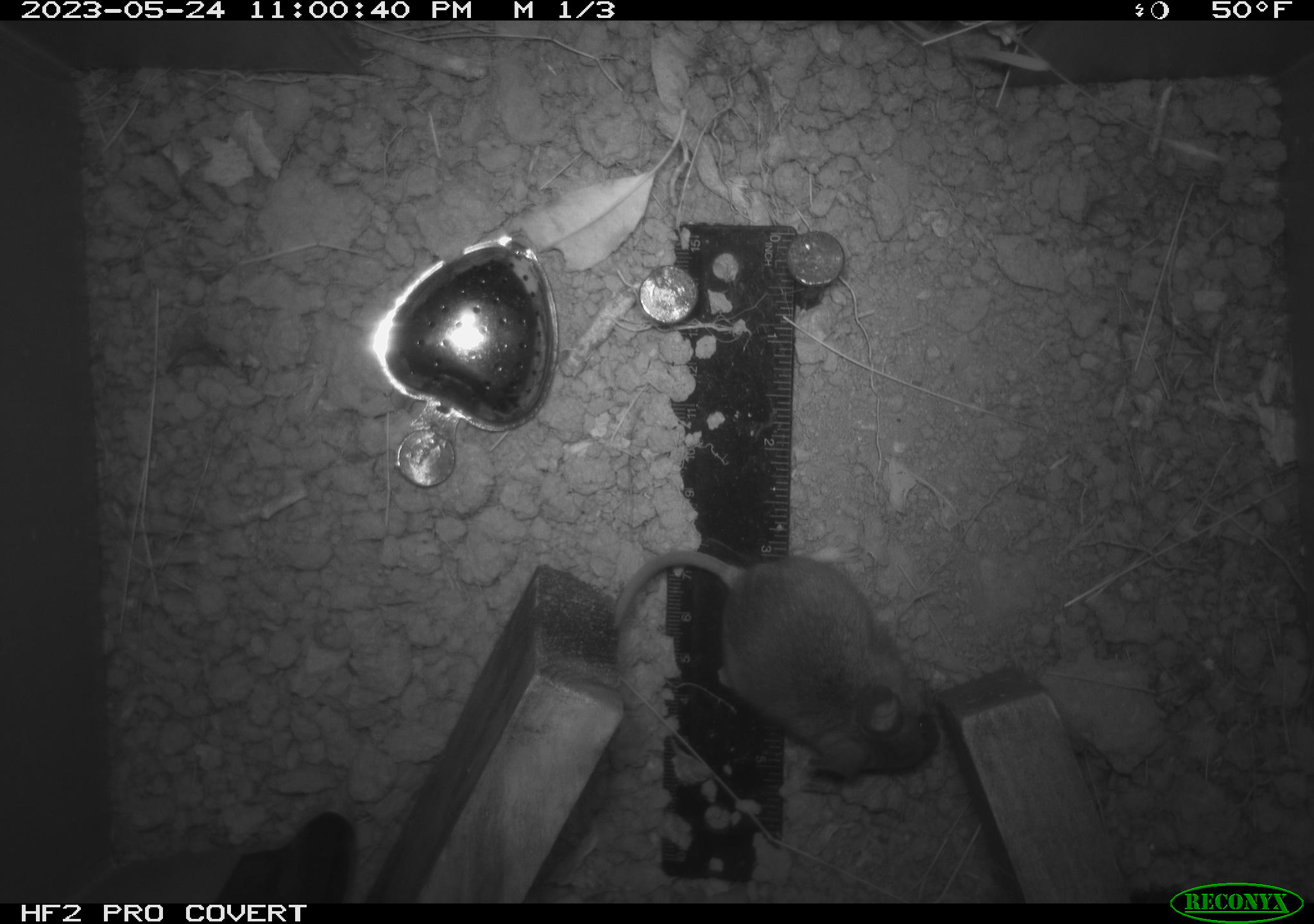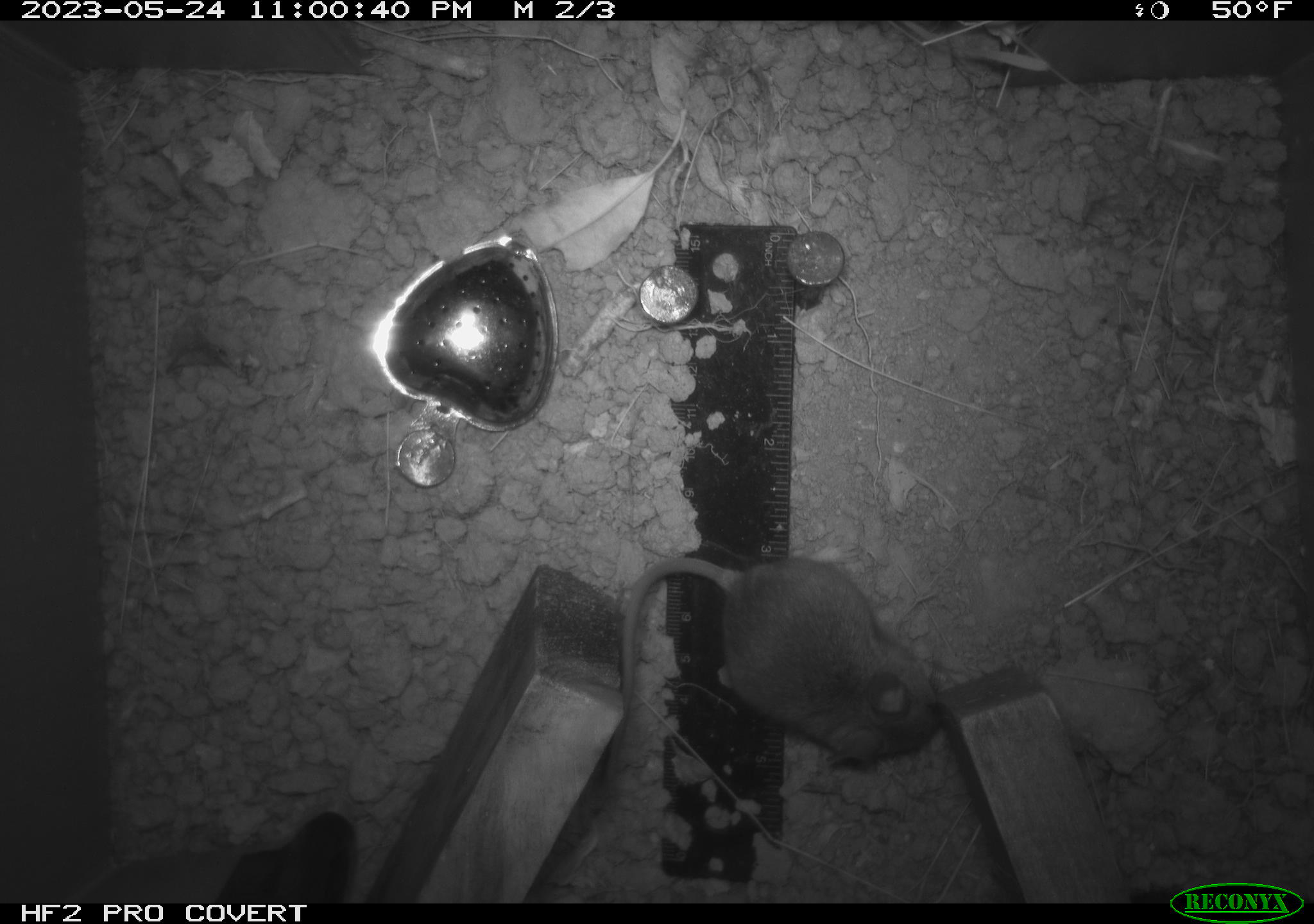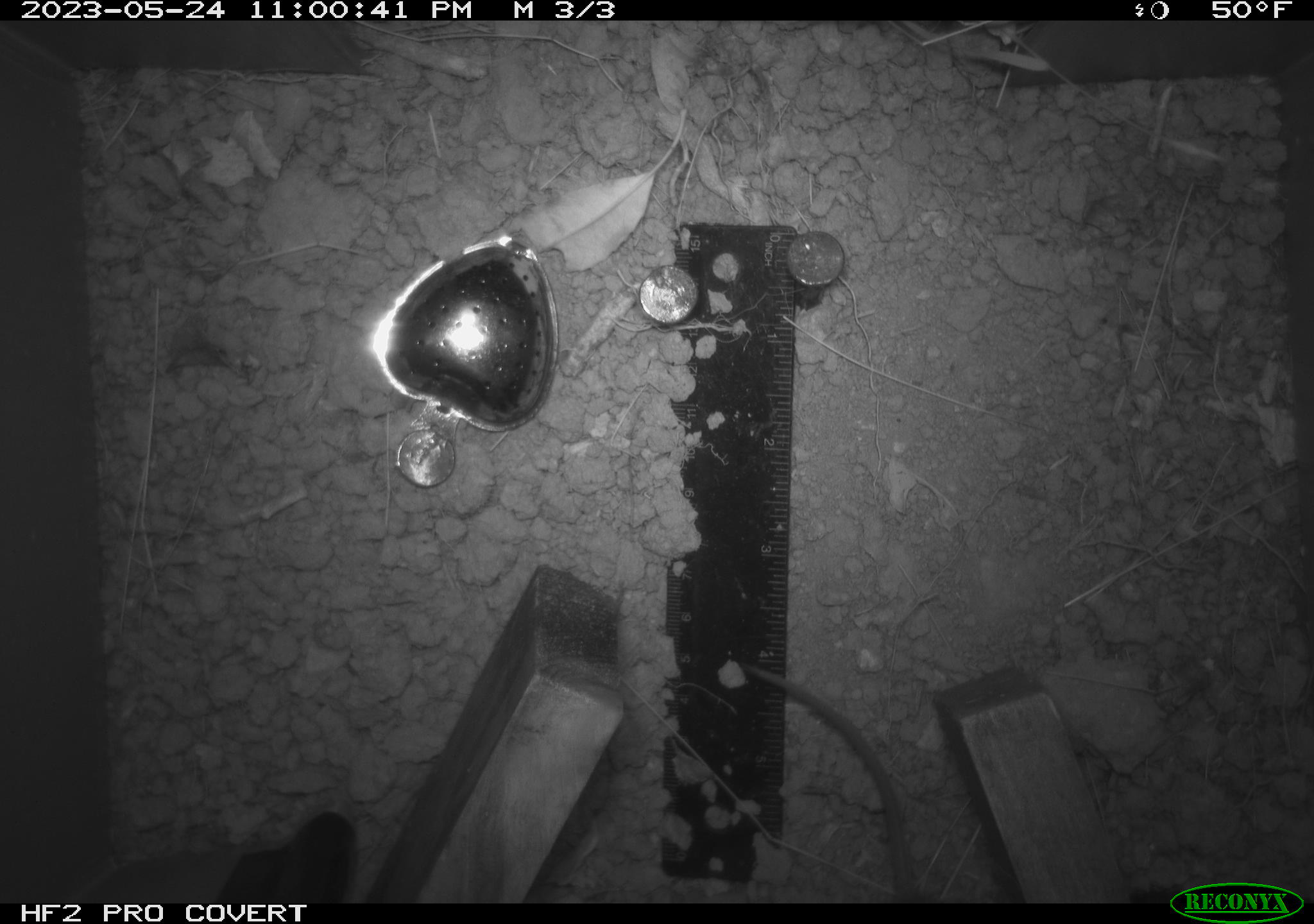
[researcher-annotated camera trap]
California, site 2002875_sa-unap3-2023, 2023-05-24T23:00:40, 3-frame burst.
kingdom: Animalia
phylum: Chordata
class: Mammalia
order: Rodentia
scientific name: Rodentia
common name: mouse species